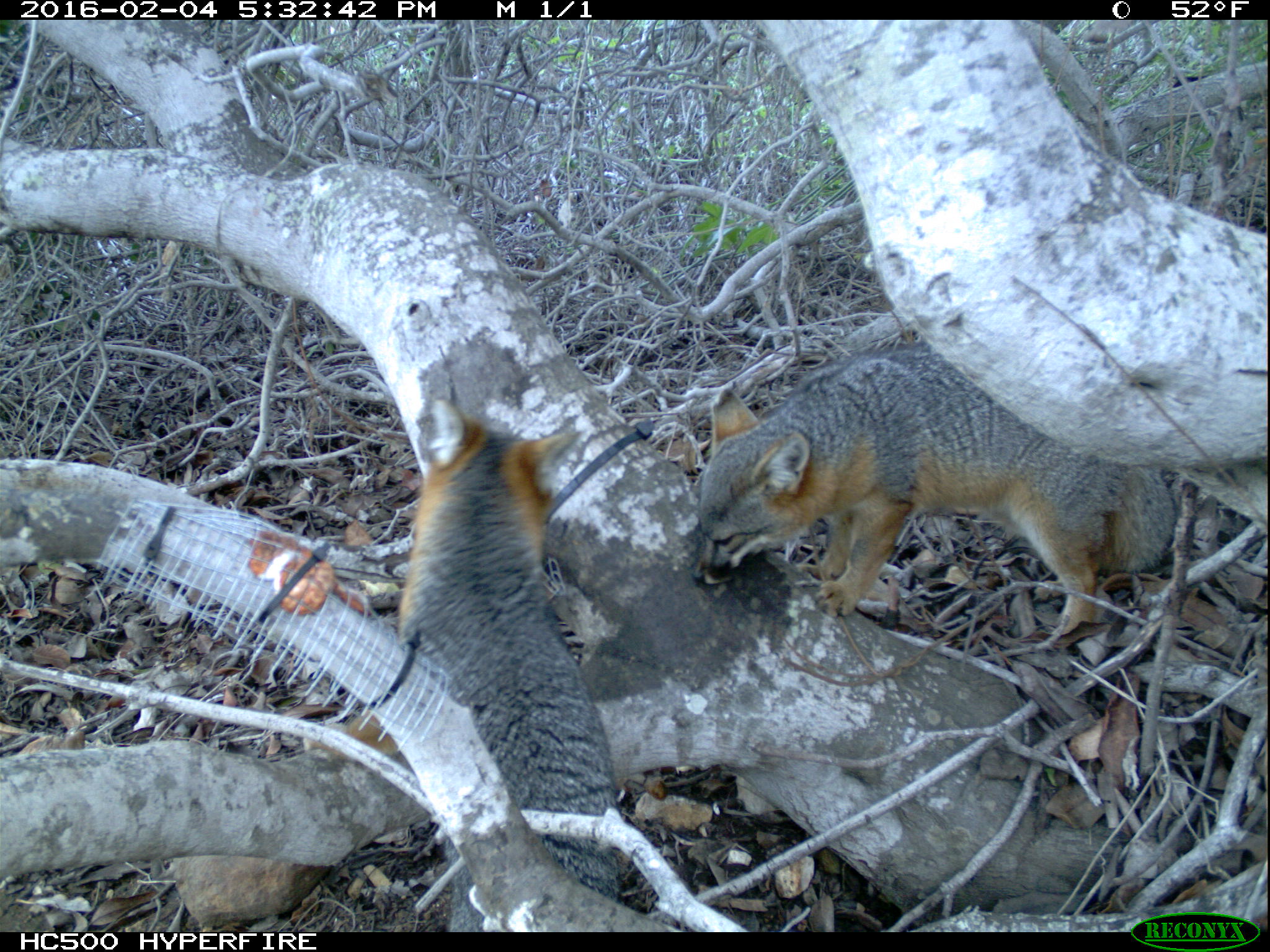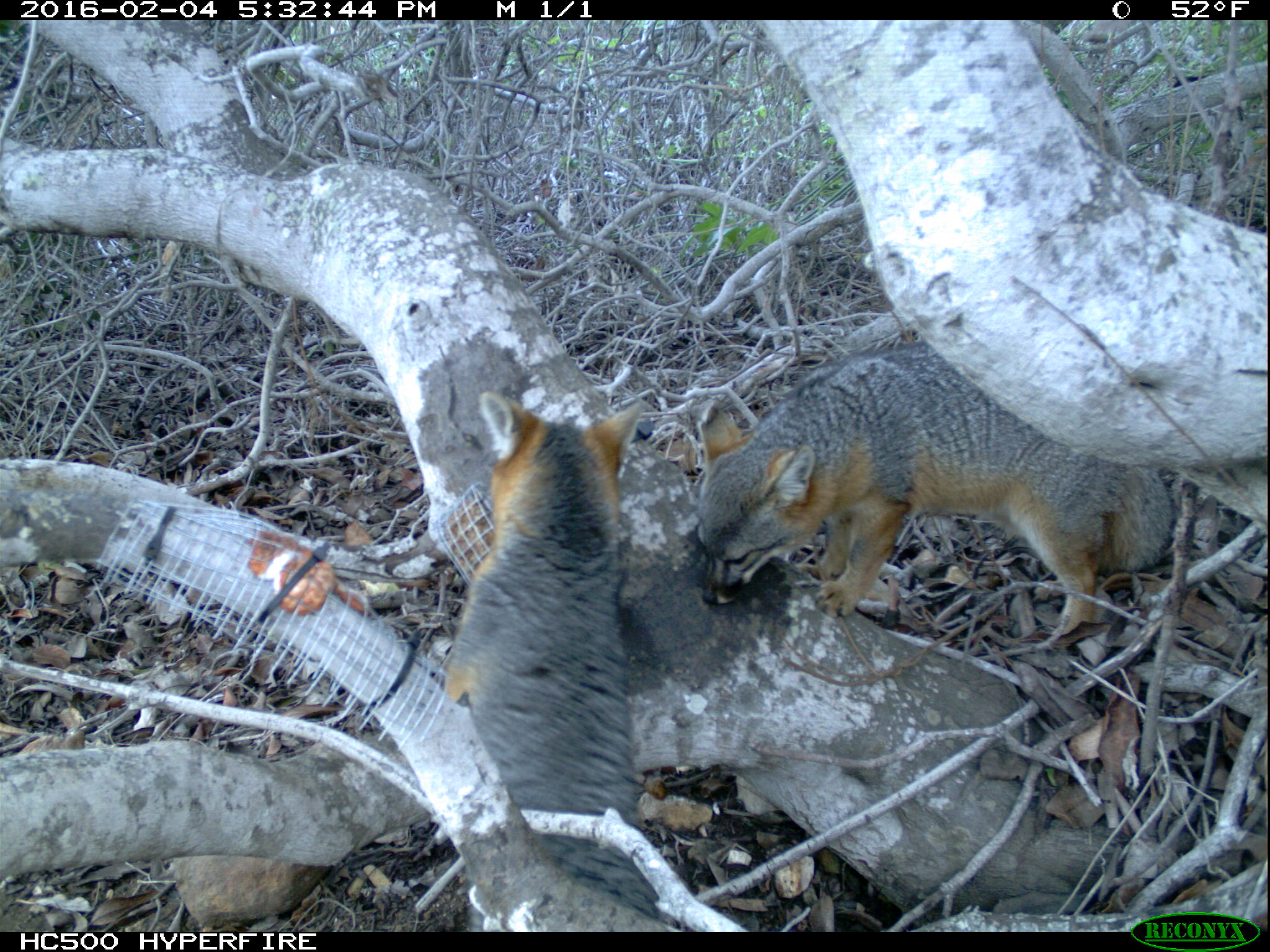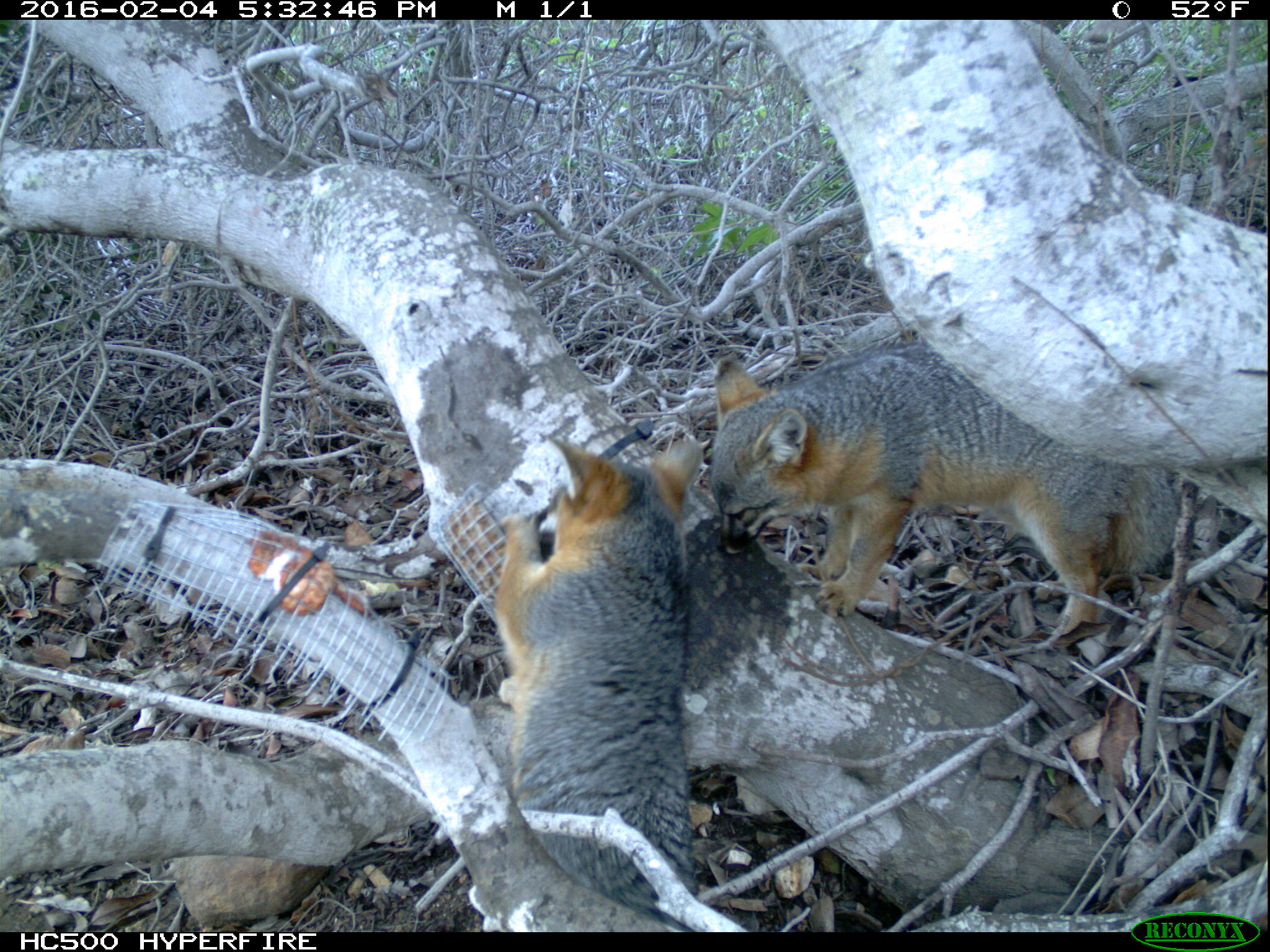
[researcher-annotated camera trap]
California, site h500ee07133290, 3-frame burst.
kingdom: Animalia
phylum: Chordata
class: Mammalia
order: Carnivora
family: Canidae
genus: Urocyon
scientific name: Urocyon littoralis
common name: island fox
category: fox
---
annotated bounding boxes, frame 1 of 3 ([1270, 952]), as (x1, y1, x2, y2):
fox: (300, 397, 618, 932); (691, 340, 1174, 618)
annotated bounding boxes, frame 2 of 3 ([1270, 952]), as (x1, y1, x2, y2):
fox: (691, 340, 1176, 635); (448, 389, 674, 932)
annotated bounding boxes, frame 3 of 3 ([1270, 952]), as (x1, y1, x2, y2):
fox: (708, 340, 1178, 620); (497, 430, 704, 927)